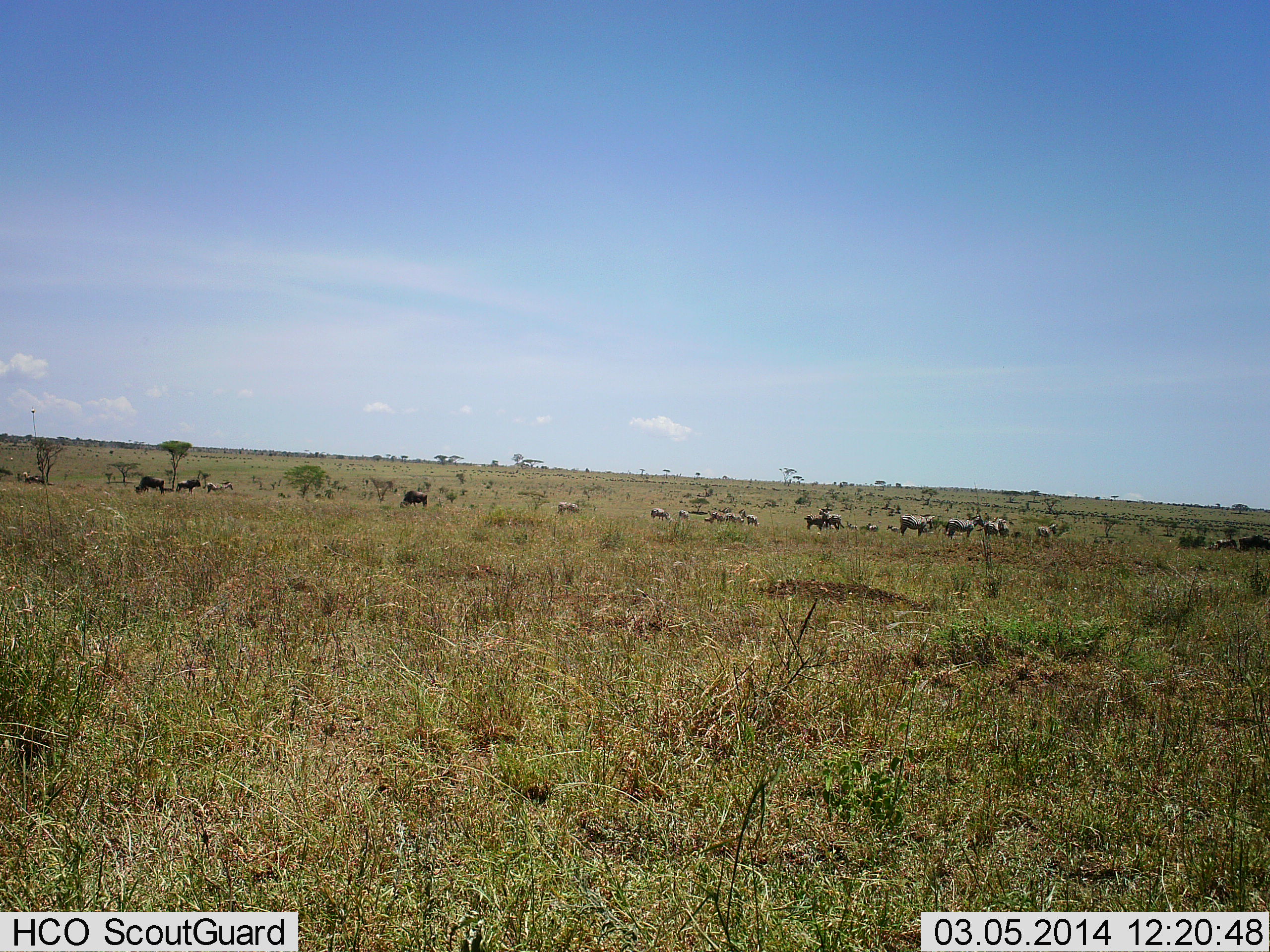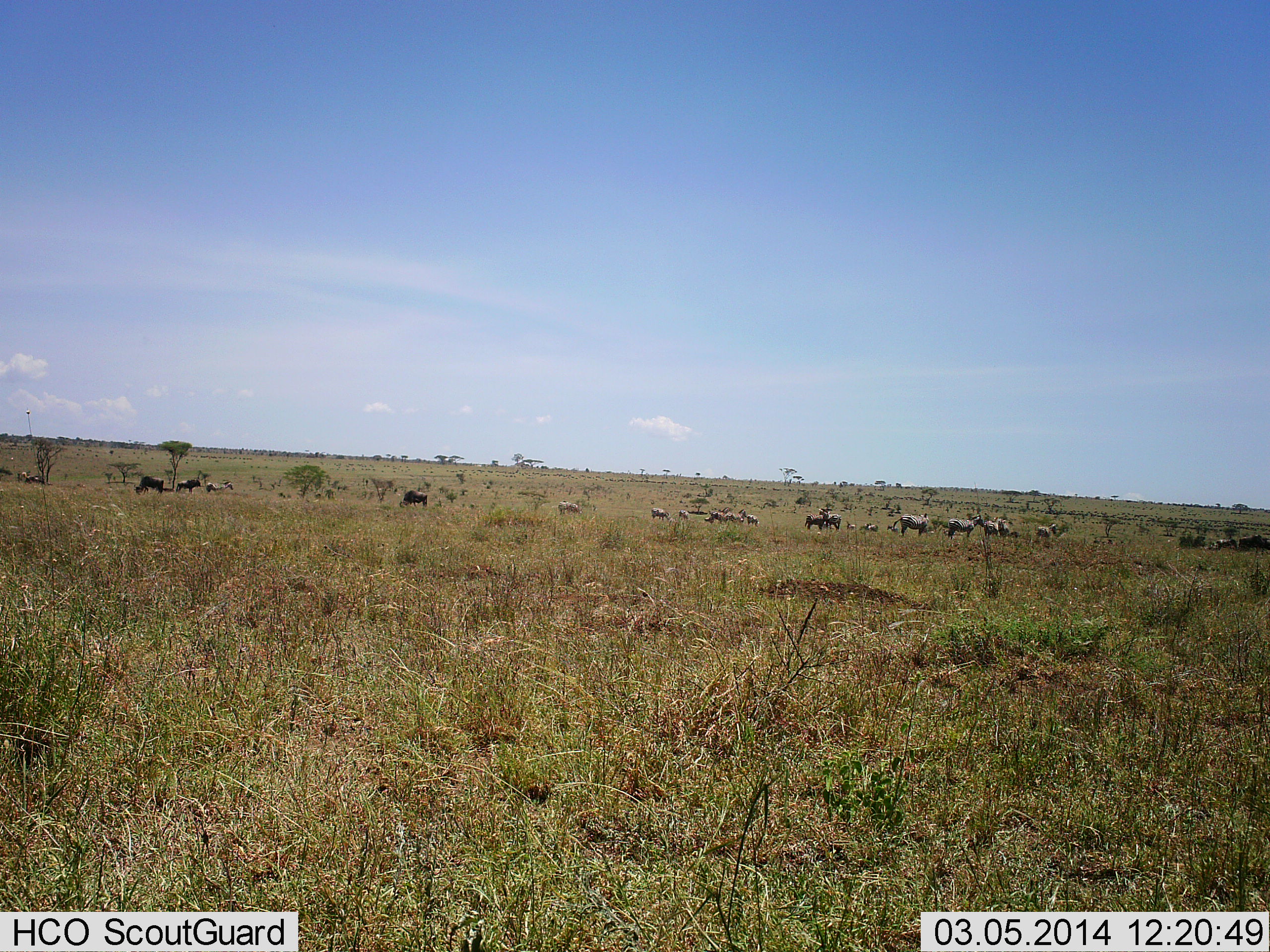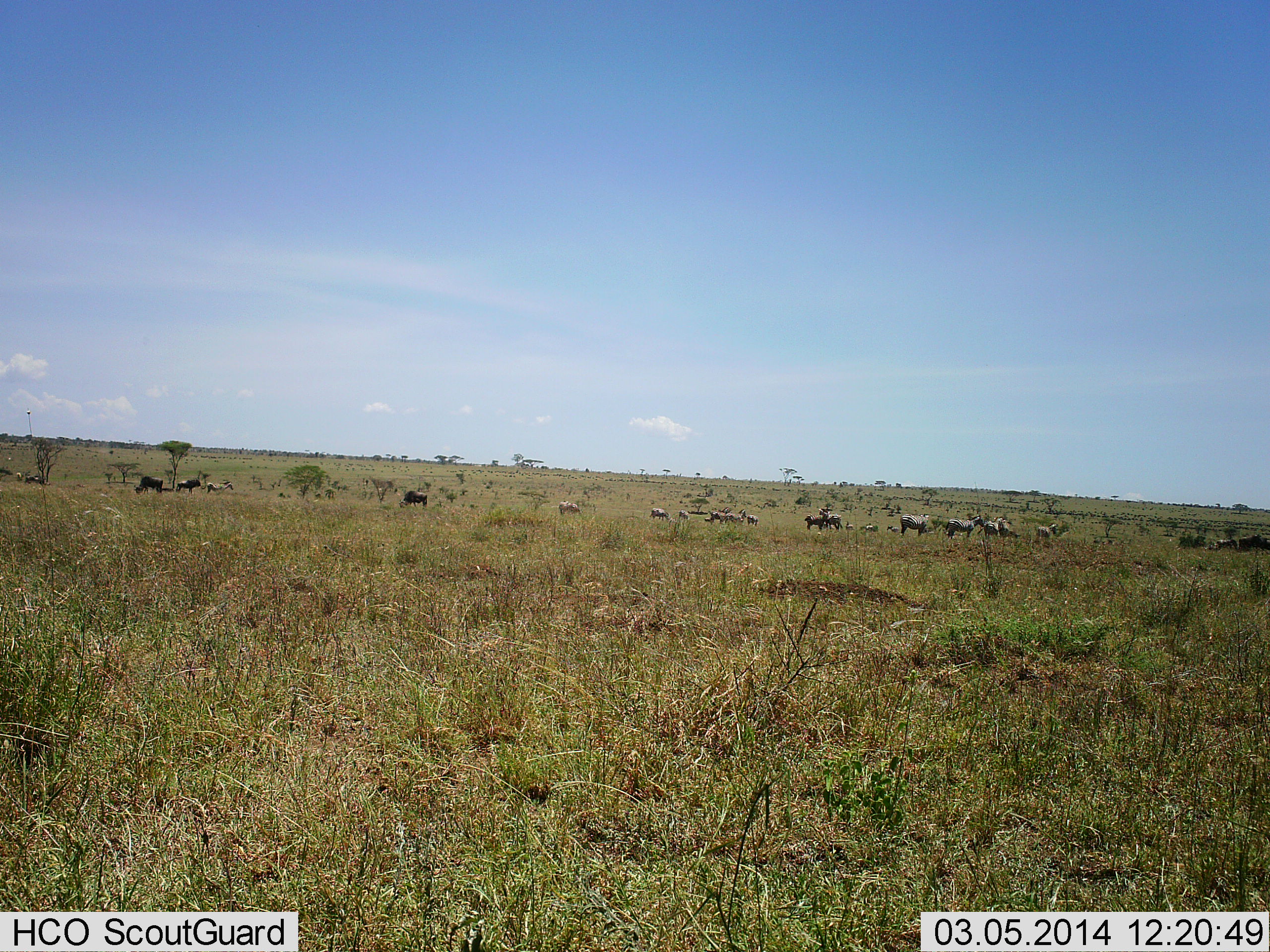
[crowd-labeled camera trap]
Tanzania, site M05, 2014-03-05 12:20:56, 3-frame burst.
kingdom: Animalia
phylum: Chordata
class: Mammalia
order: Artiodactyla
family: Bovidae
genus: Connochaetes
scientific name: Connochaetes taurinus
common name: blue wildebeest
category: wildebeest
Wildebeest (blue wildebeest) (Connochaetes taurinus), count 7. Behavior (volunteer vote fractions): standing 31%, resting 0%, moving 8%, interacting 0%. Young present (vote fraction): 0%. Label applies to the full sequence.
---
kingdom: Animalia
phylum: Chordata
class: Mammalia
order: Perissodactyla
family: Equidae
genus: Equus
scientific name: Equus quagga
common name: plains zebra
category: zebra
Zebra (plains zebra) (Equus quagga), count 11-50. Behavior (volunteer vote fractions): standing 60%, resting 0%, moving 0%, interacting 0%. Young present (vote fraction): 0%. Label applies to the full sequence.